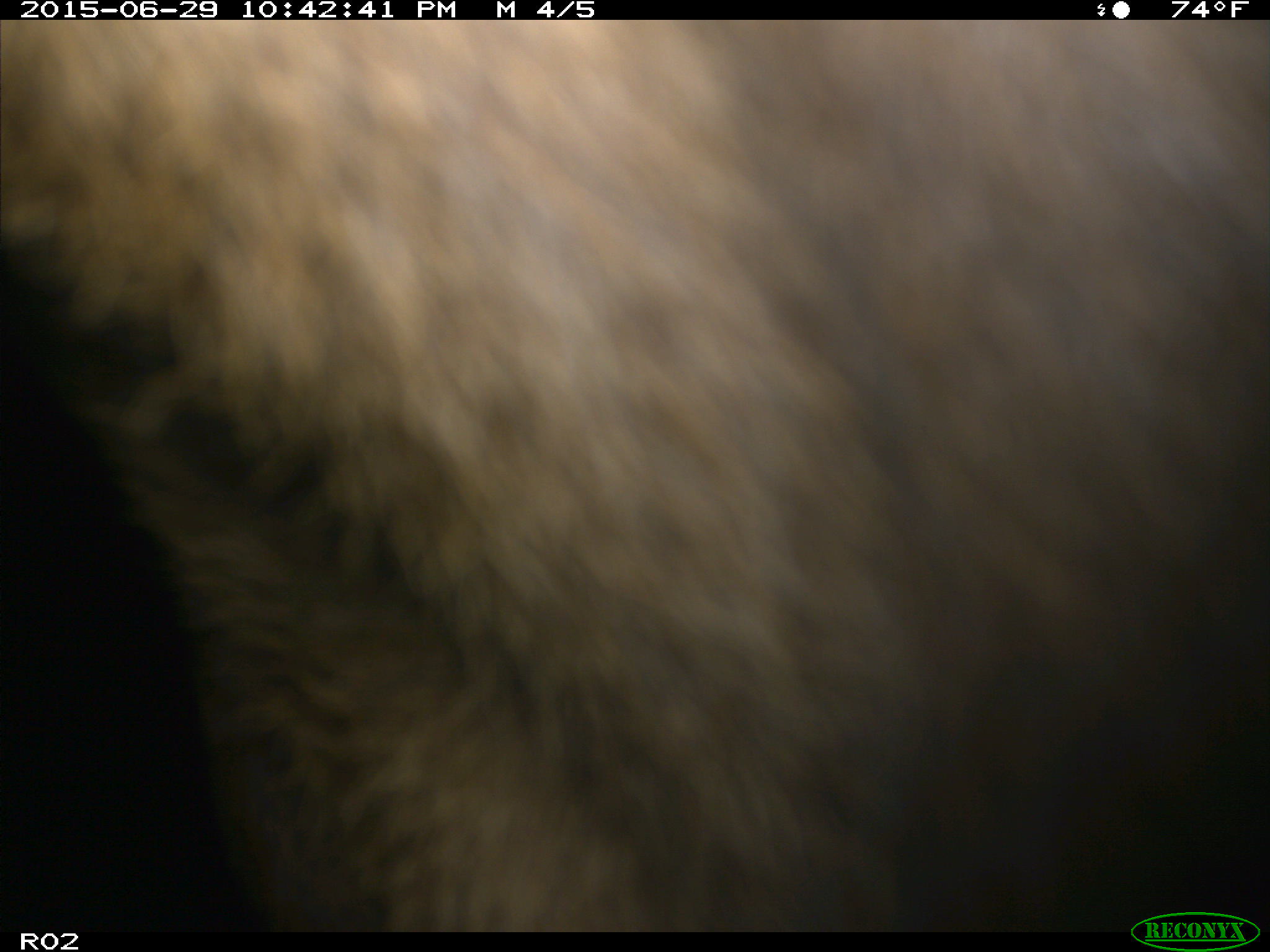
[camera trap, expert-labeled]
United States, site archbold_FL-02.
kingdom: Animalia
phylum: Chordata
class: Mammalia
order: Artiodactyla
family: Bovidae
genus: Bos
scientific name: Bos taurus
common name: domestic cow